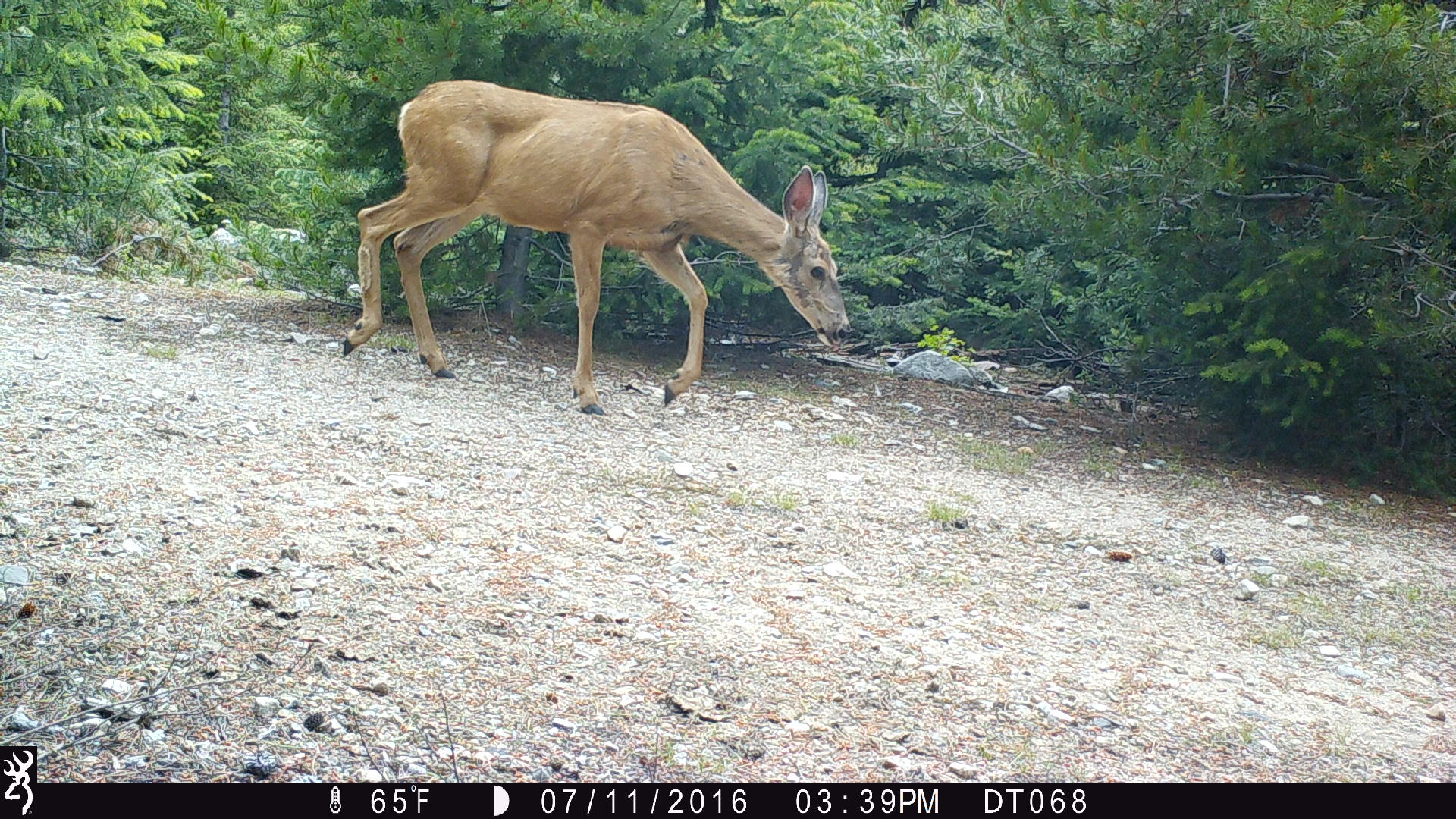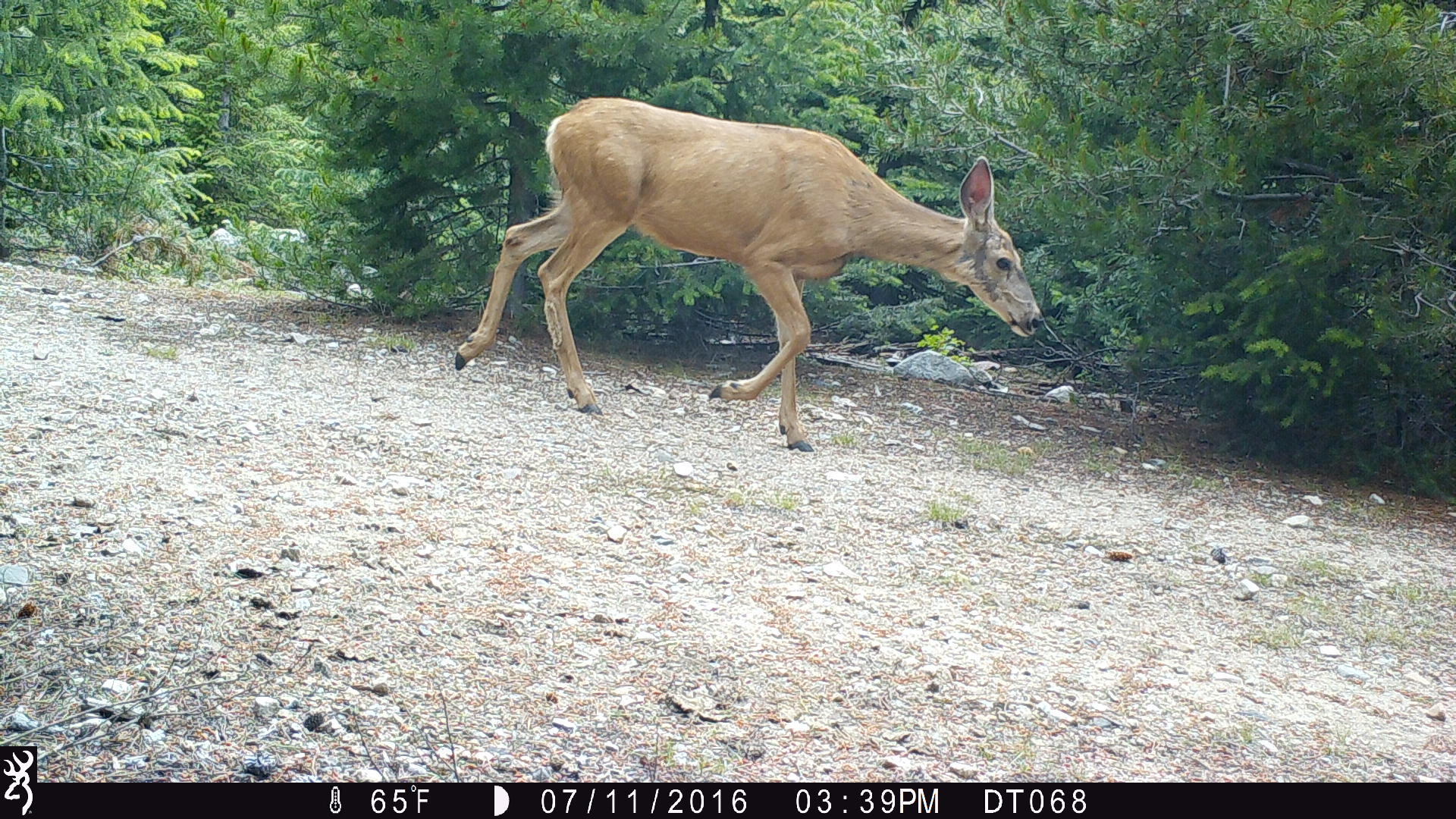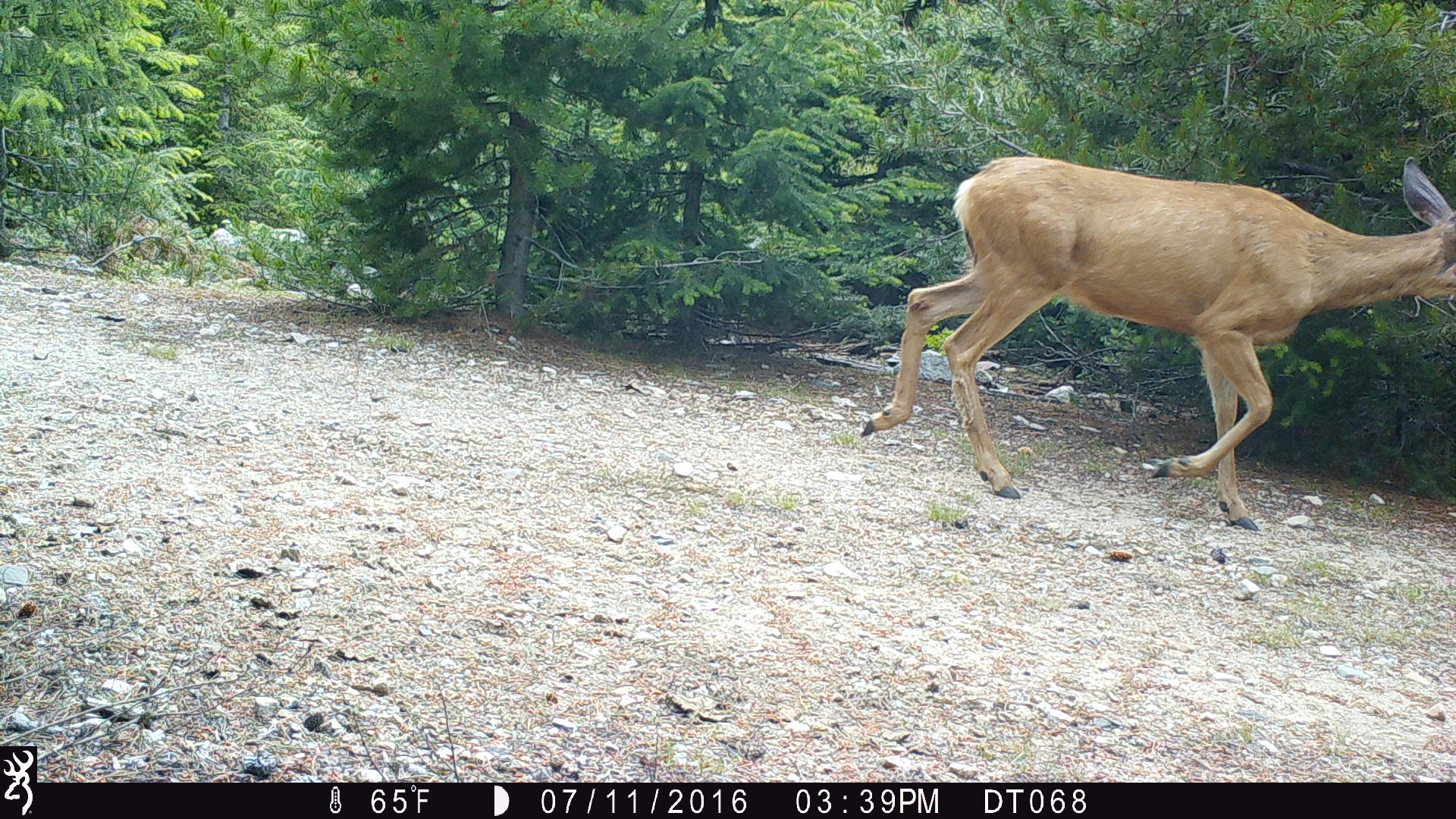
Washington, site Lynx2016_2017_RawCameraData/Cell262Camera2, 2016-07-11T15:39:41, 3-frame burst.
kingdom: Animalia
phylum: Chordata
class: Mammalia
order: Artiodactyla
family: Cervidae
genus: Odocoileus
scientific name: Odocoileus hemionus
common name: mule deer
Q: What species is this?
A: Odocoileus hemionus (mule deer).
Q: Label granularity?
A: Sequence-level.